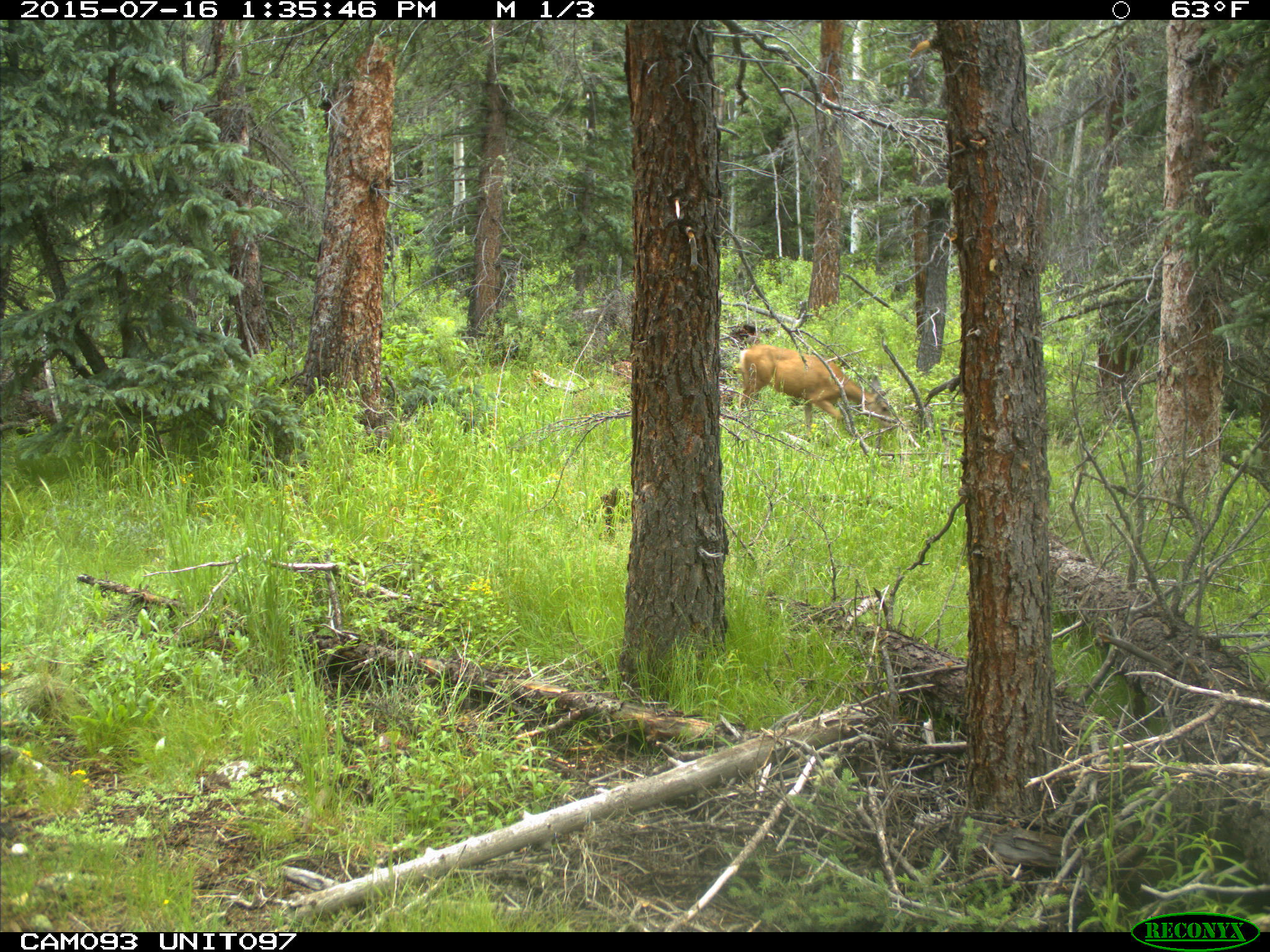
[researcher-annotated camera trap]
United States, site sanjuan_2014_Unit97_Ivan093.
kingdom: Animalia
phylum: Chordata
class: Mammalia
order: Artiodactyla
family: Cervidae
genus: Odocoileus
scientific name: Odocoileus hemionus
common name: mule deer